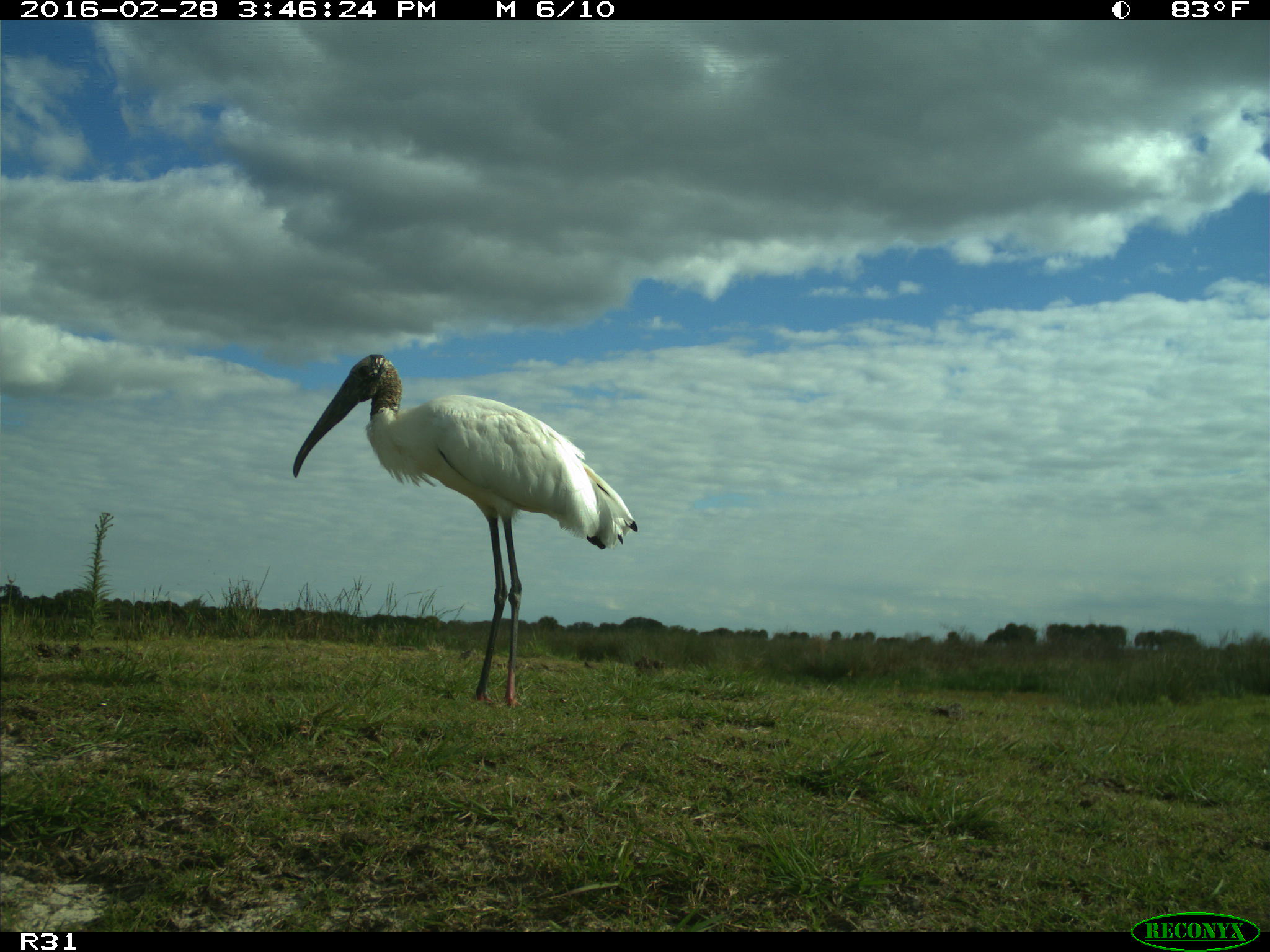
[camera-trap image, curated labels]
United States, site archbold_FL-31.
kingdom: Animalia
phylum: Chordata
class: Aves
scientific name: Aves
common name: birds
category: unidentified bird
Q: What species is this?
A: Unidentified bird (birds) (Aves).